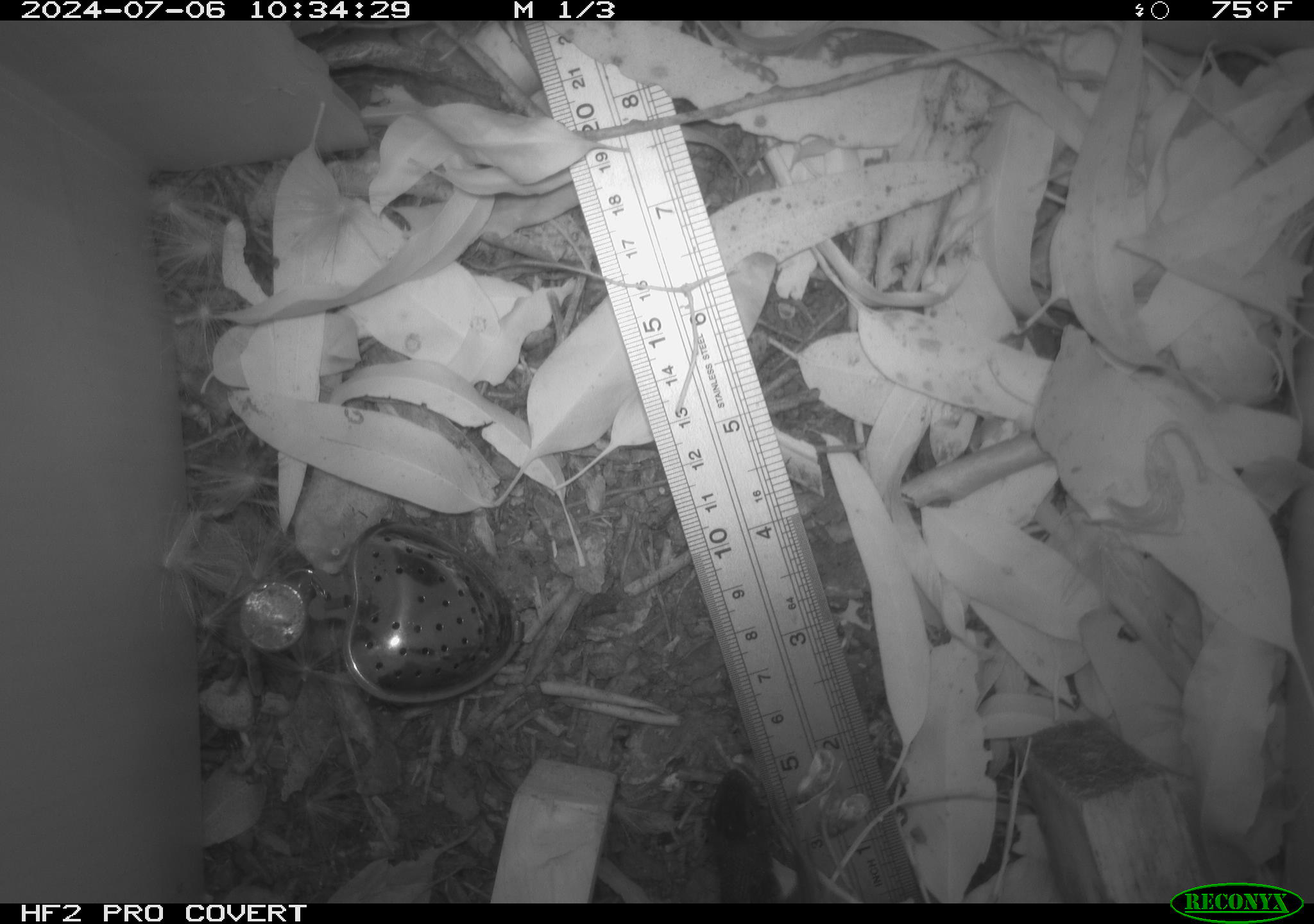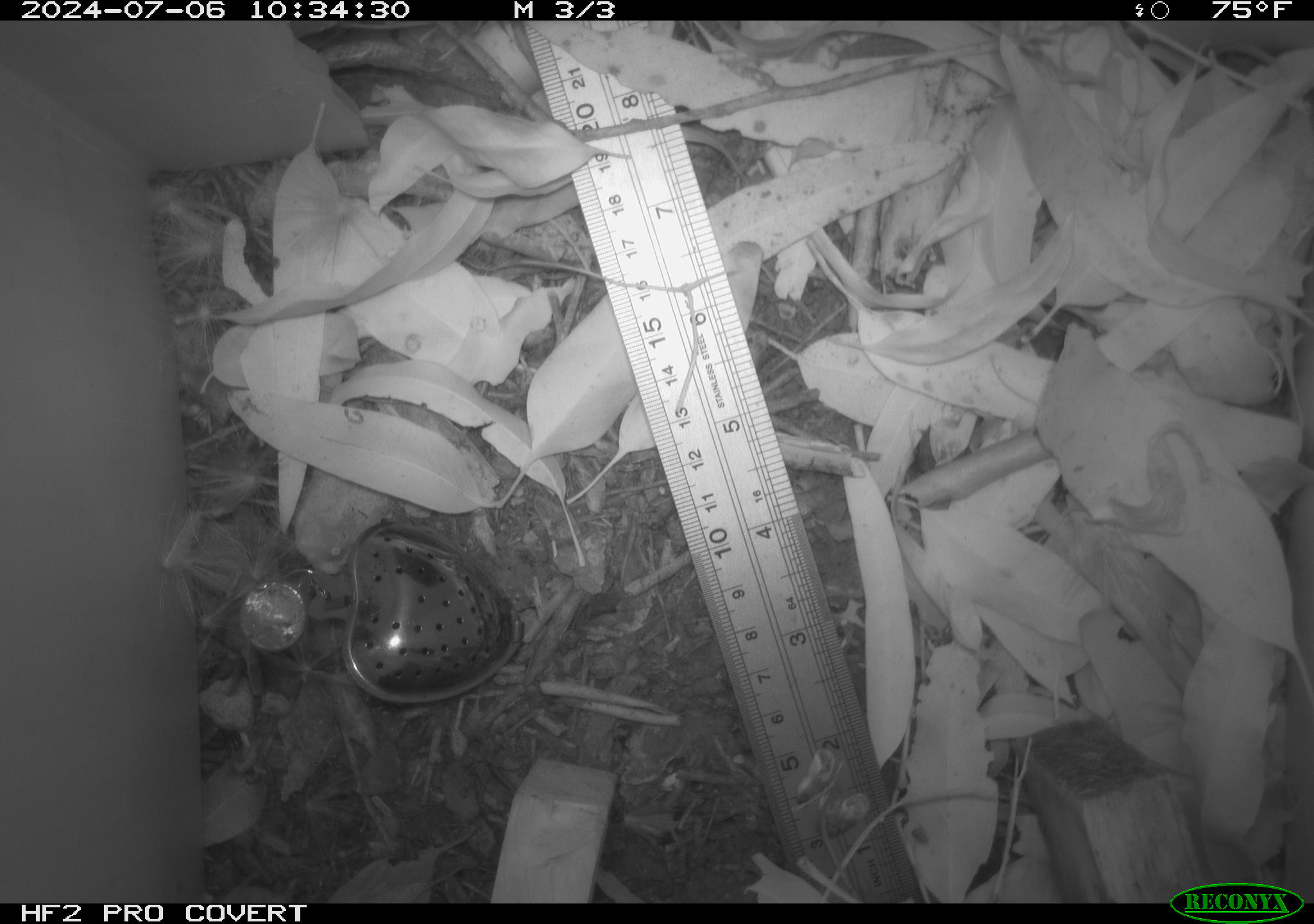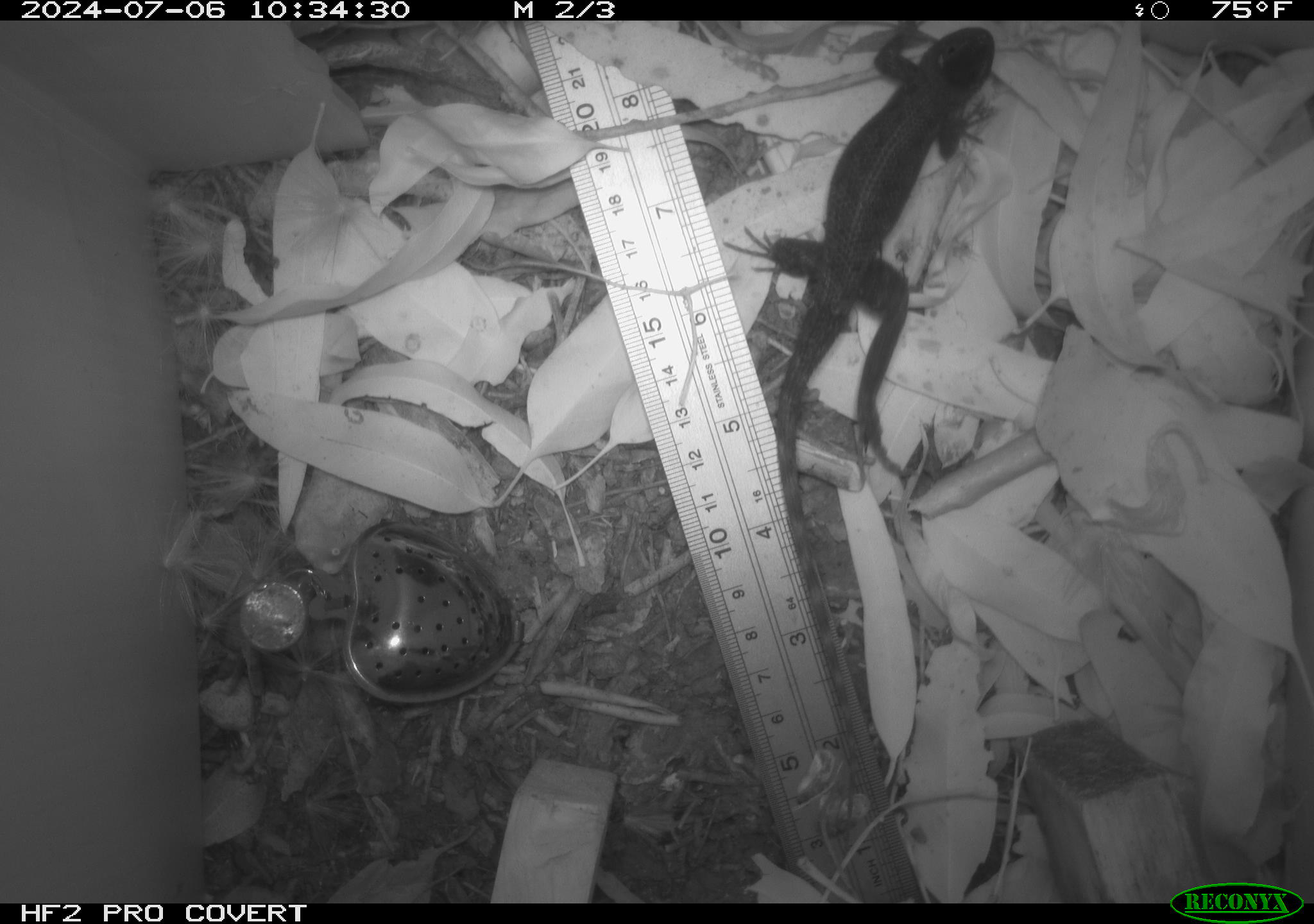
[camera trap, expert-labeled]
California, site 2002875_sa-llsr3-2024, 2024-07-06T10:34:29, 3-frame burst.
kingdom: Animalia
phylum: Chordata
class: Reptilia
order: Squamata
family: Phrynosomatidae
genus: Sceloporus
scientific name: Sceloporus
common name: spiny lizards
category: sceloporus species